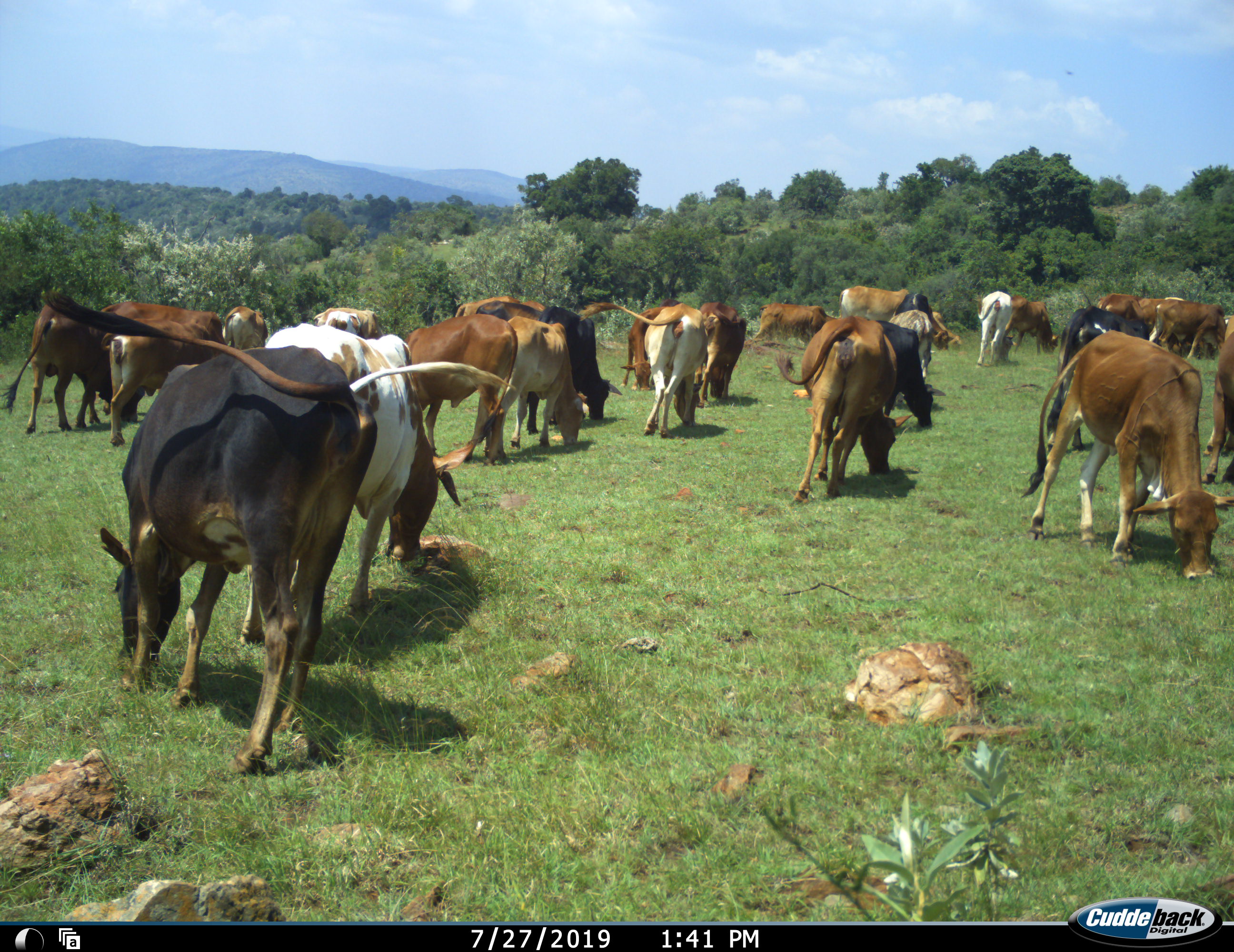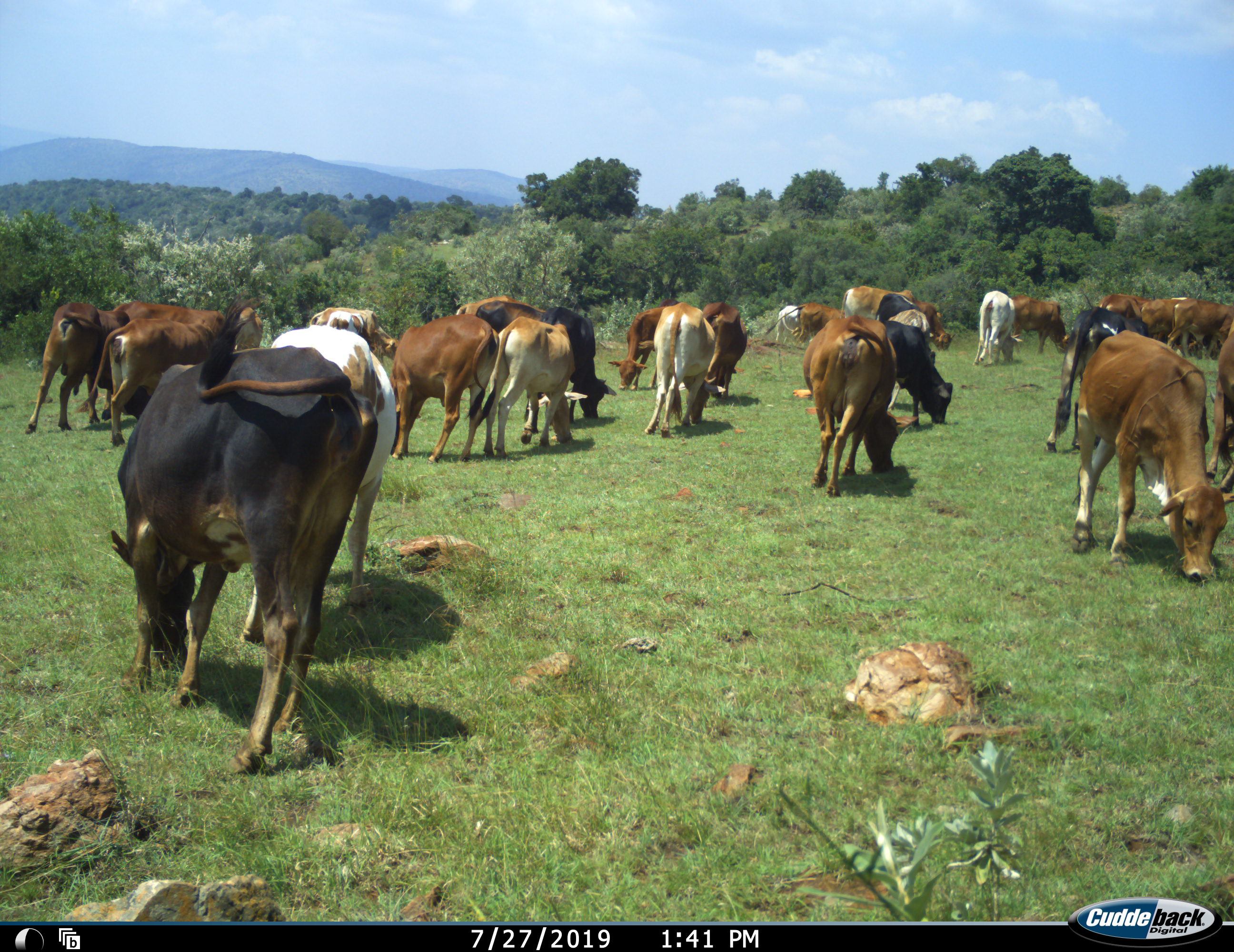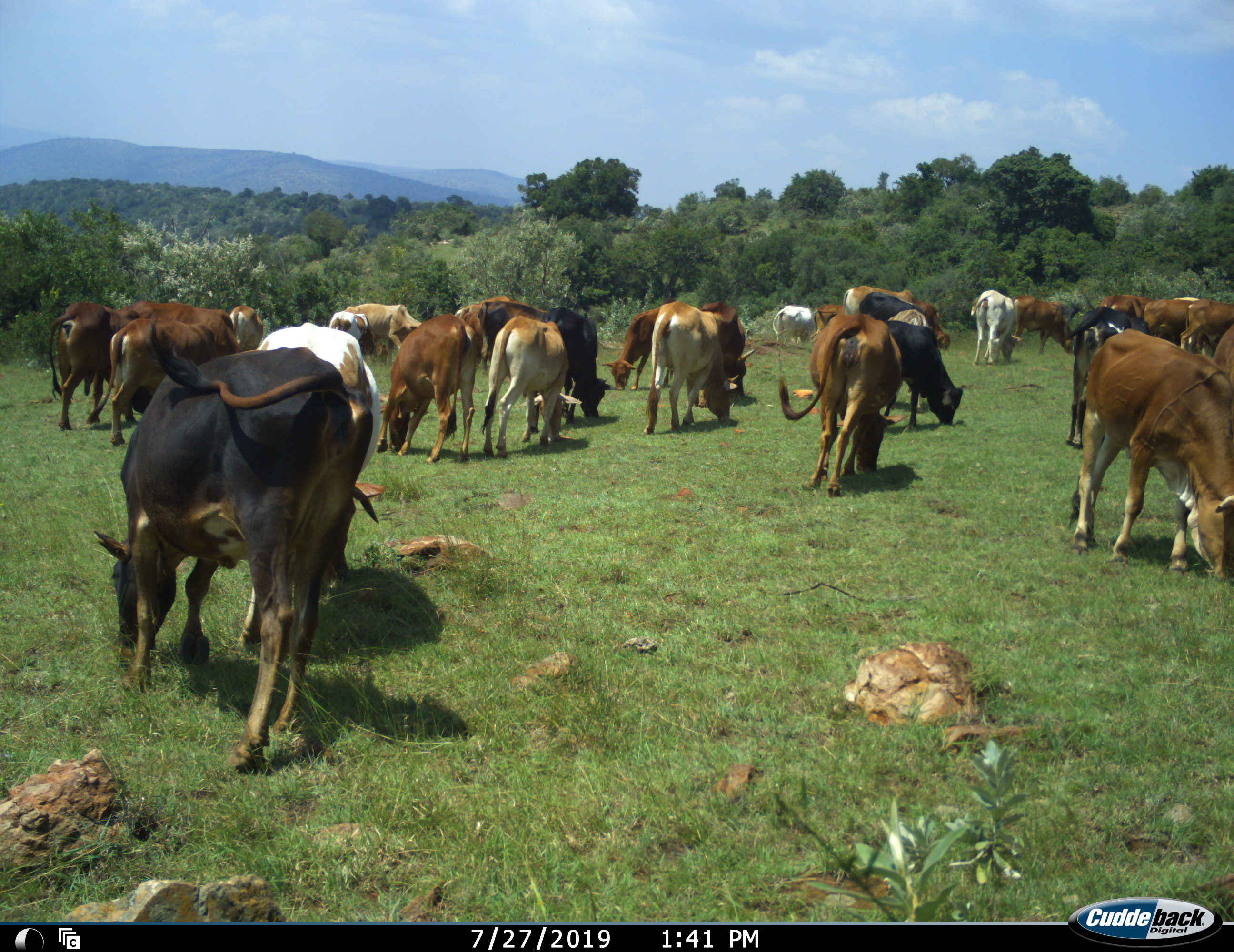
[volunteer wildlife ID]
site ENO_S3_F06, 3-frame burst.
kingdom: Animalia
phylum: Chordata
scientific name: Vertebrata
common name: domestic animal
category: domesticanimal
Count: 11-50.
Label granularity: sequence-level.